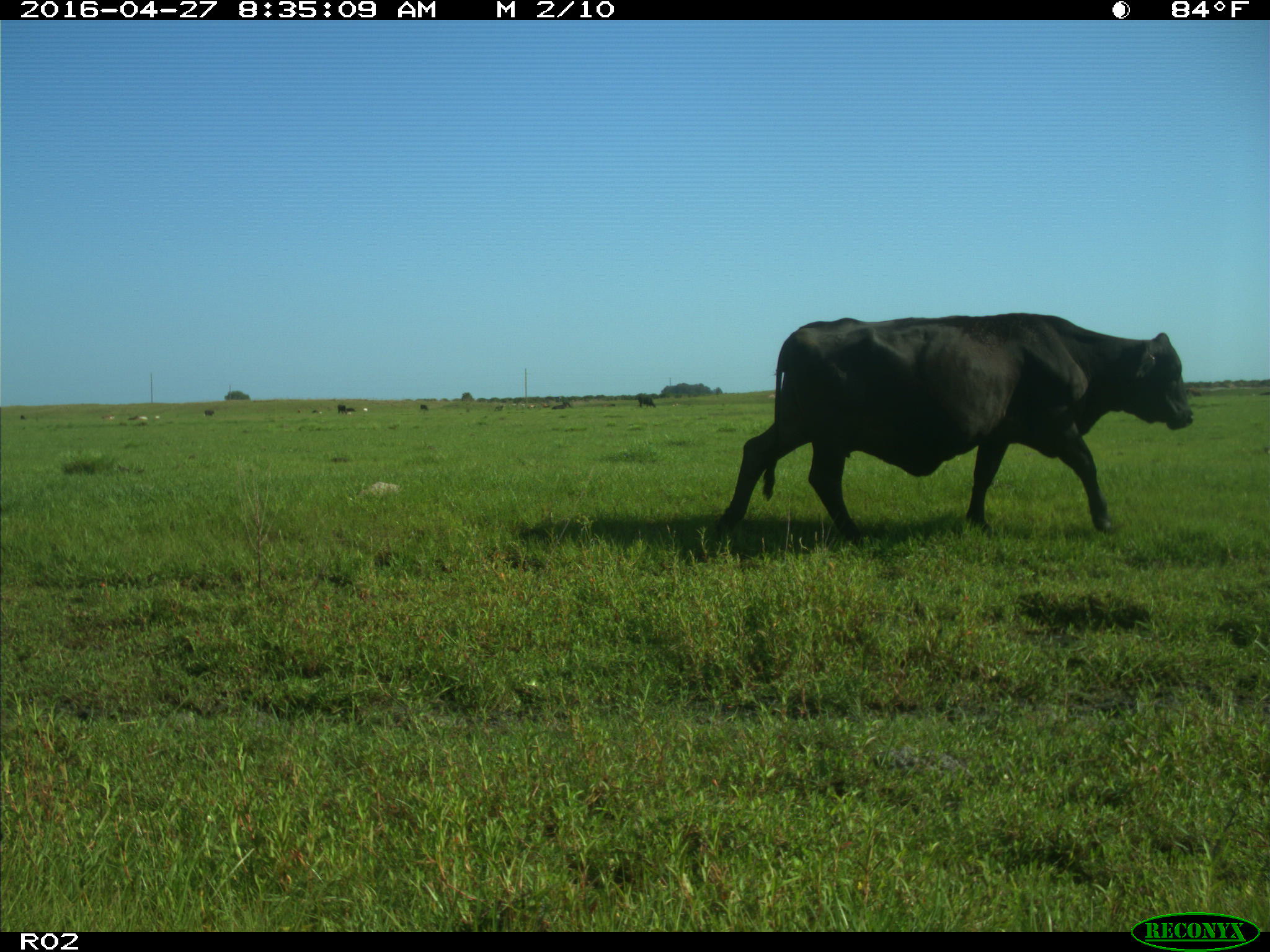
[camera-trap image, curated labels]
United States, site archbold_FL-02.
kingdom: Animalia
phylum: Chordata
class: Mammalia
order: Artiodactyla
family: Bovidae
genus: Bos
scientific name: Bos taurus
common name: domestic cow